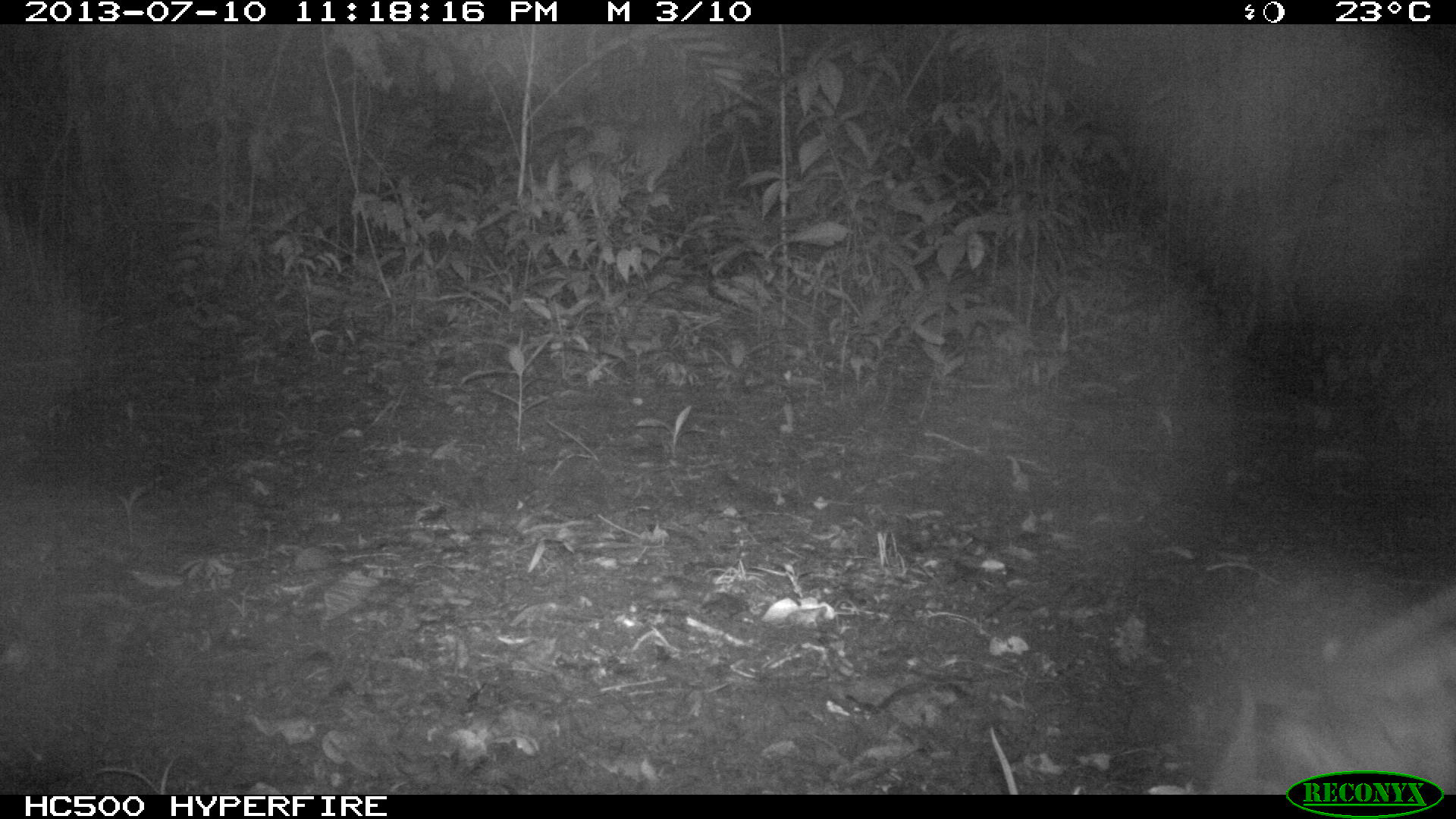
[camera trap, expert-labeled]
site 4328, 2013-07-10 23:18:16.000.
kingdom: Animalia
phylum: Chordata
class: Mammalia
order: Carnivora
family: Felidae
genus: Leopardus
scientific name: Leopardus pardalis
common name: ocelot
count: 1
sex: male